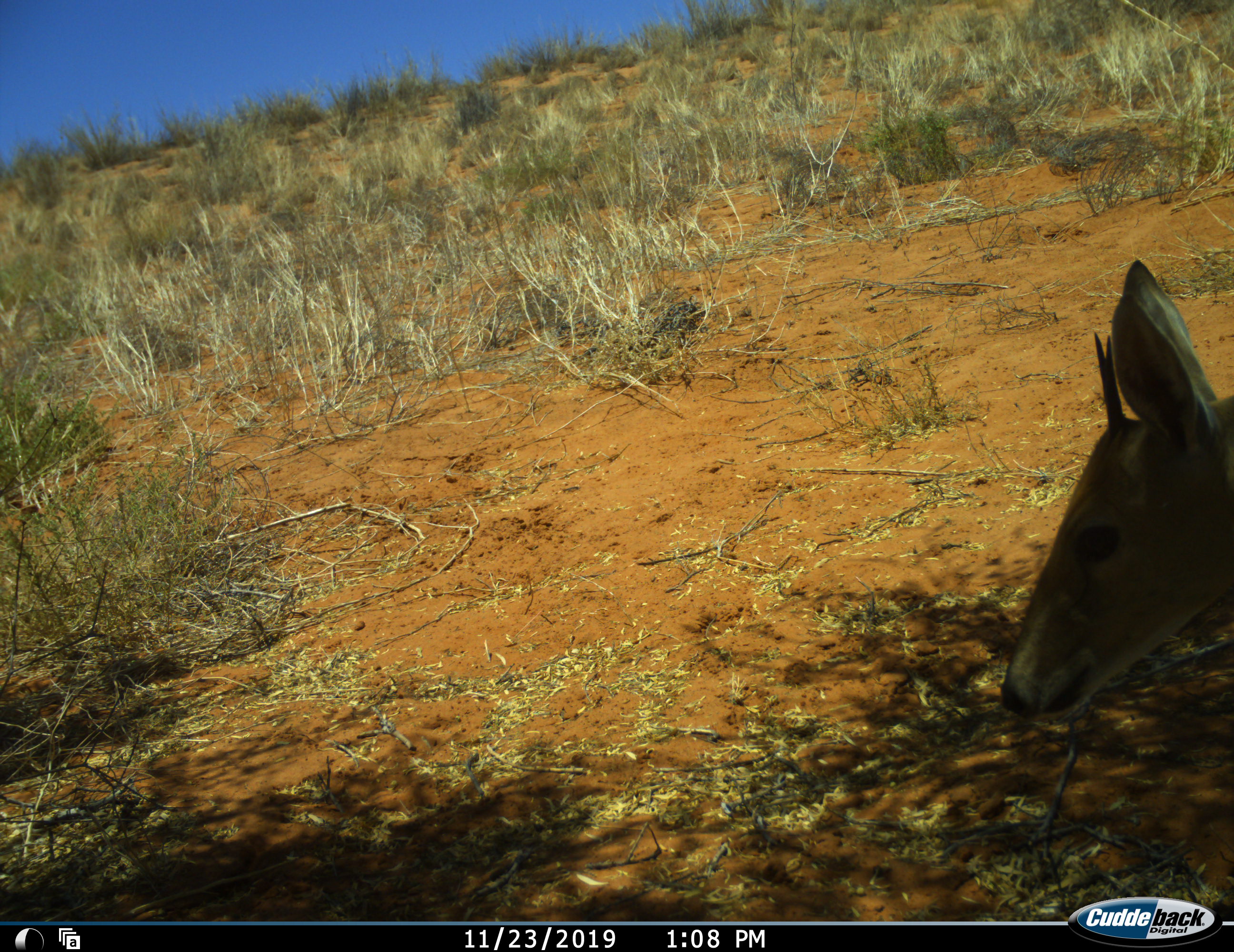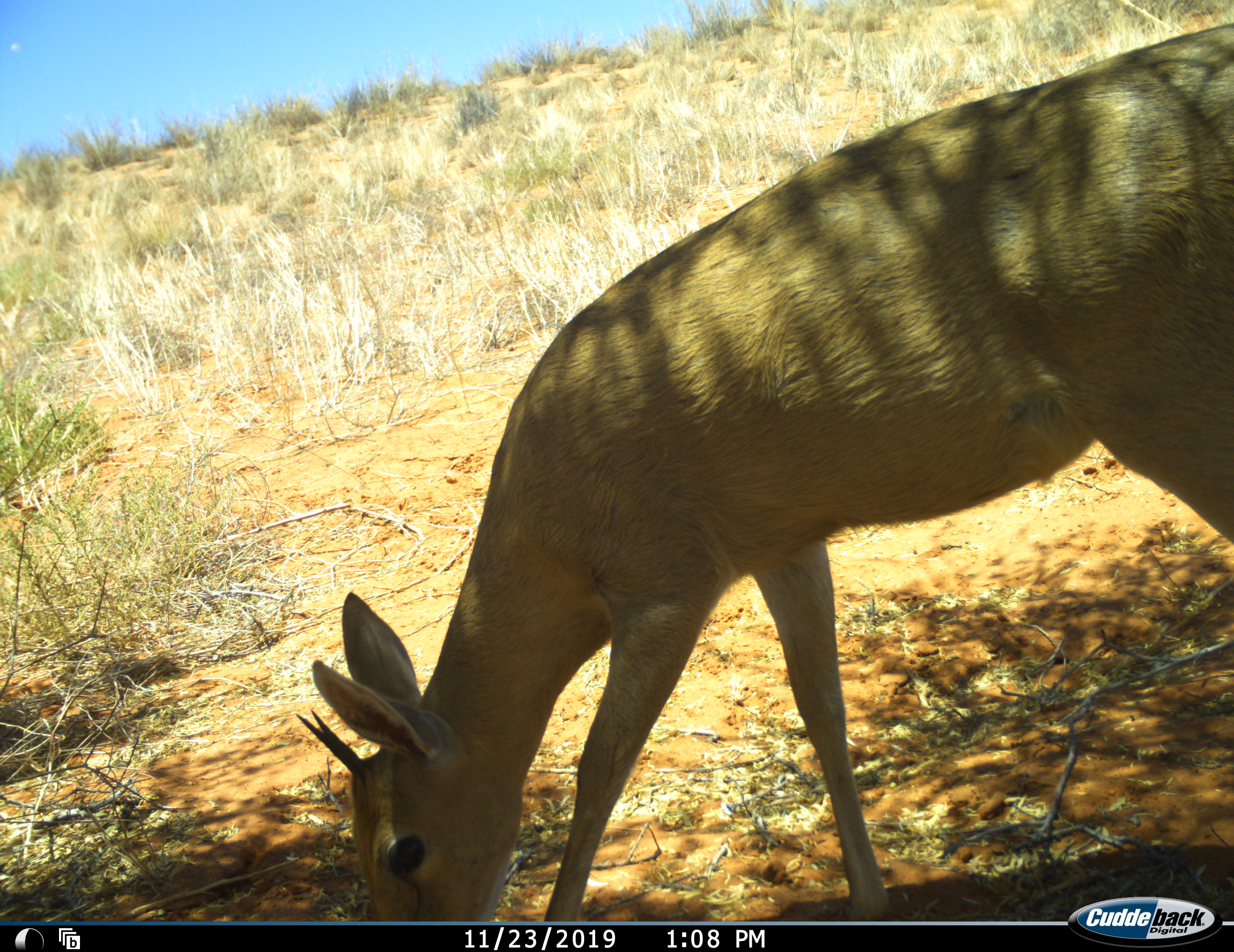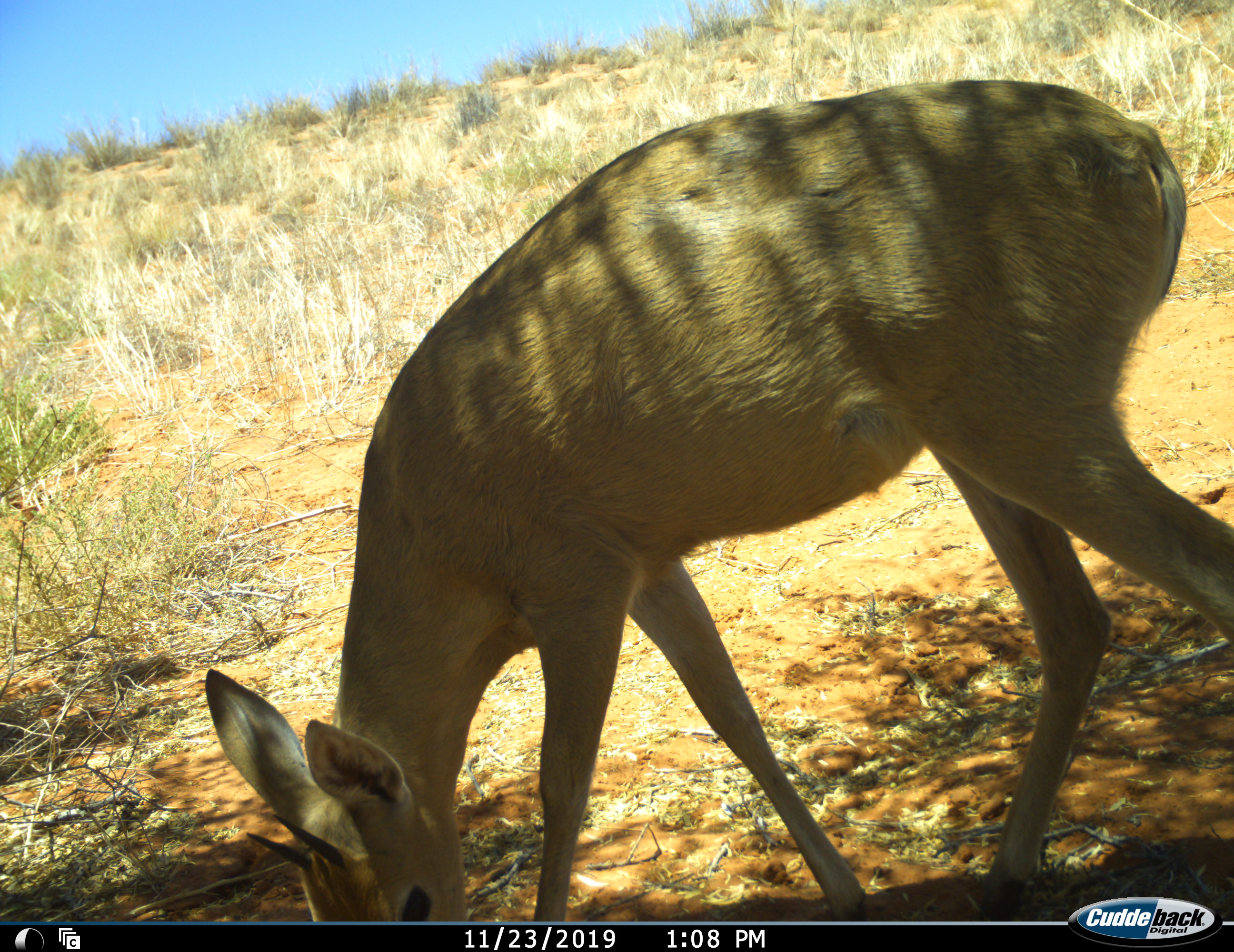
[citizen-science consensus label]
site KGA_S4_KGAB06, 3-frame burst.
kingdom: Animalia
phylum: Chordata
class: Mammalia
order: Artiodactyla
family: Bovidae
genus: Sylvicapra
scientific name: Sylvicapra grimmia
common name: common duiker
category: duikercommongrey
Duikercommongrey (common duiker) (Sylvicapra grimmia), count 1. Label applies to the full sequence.